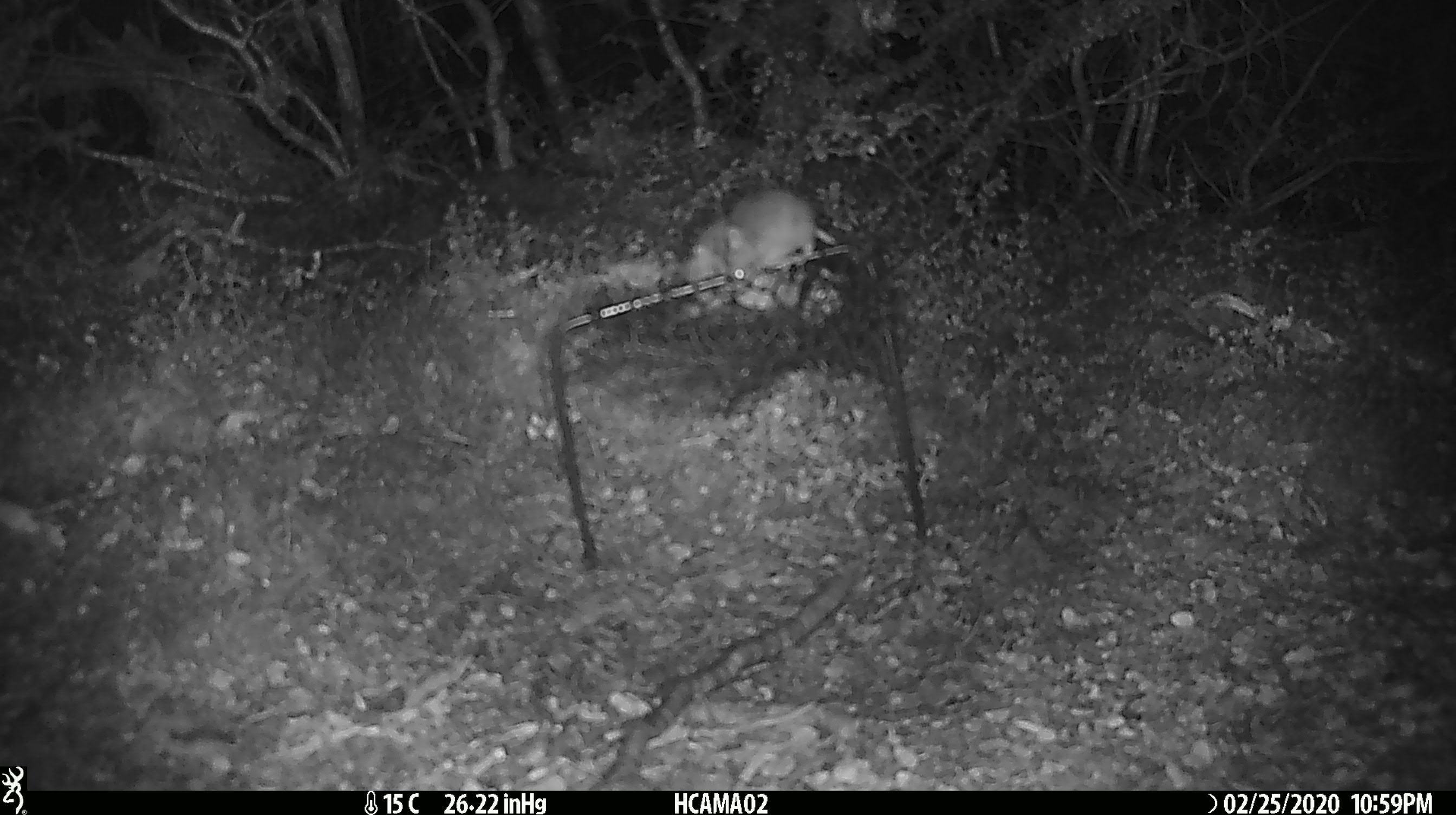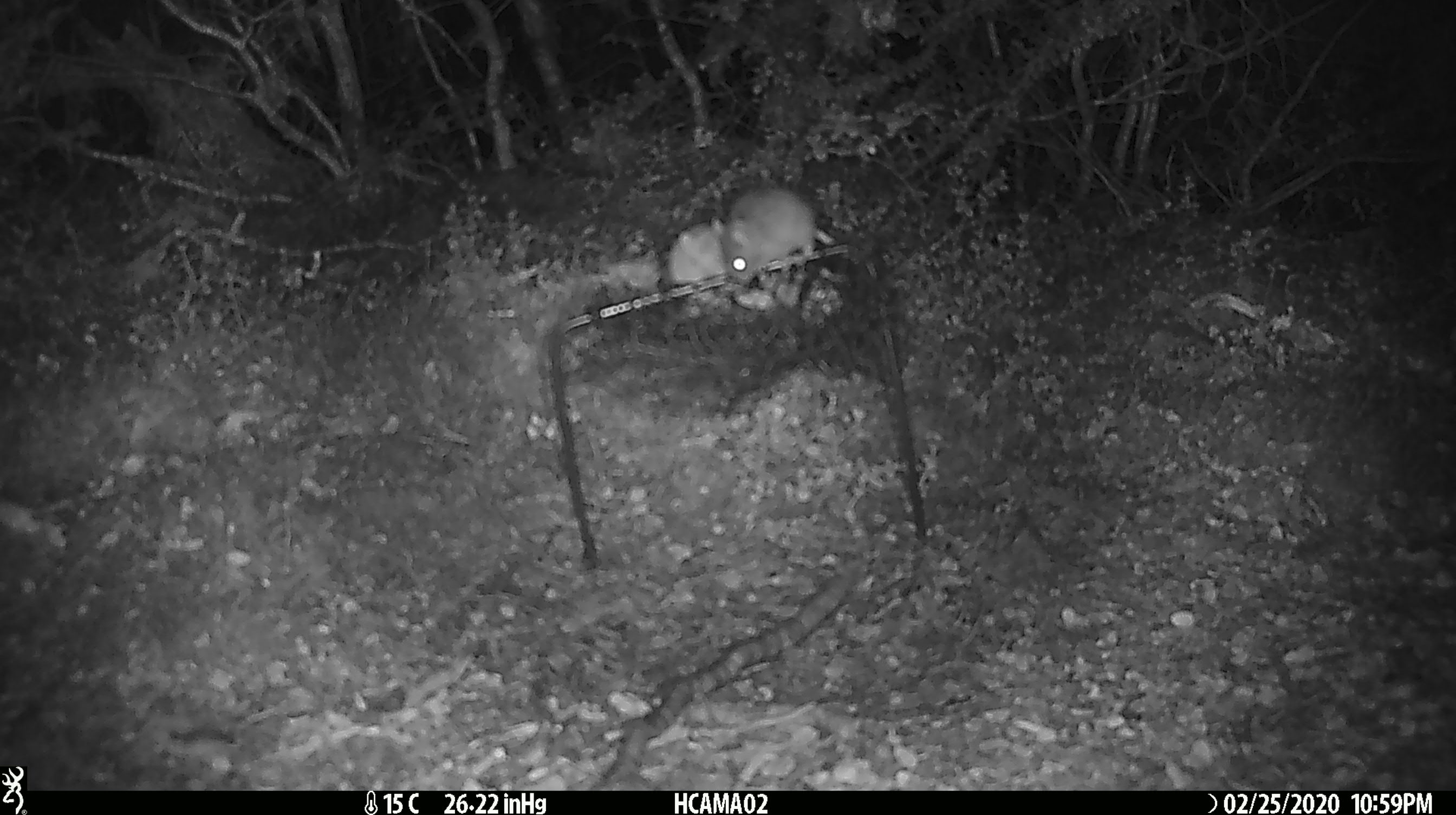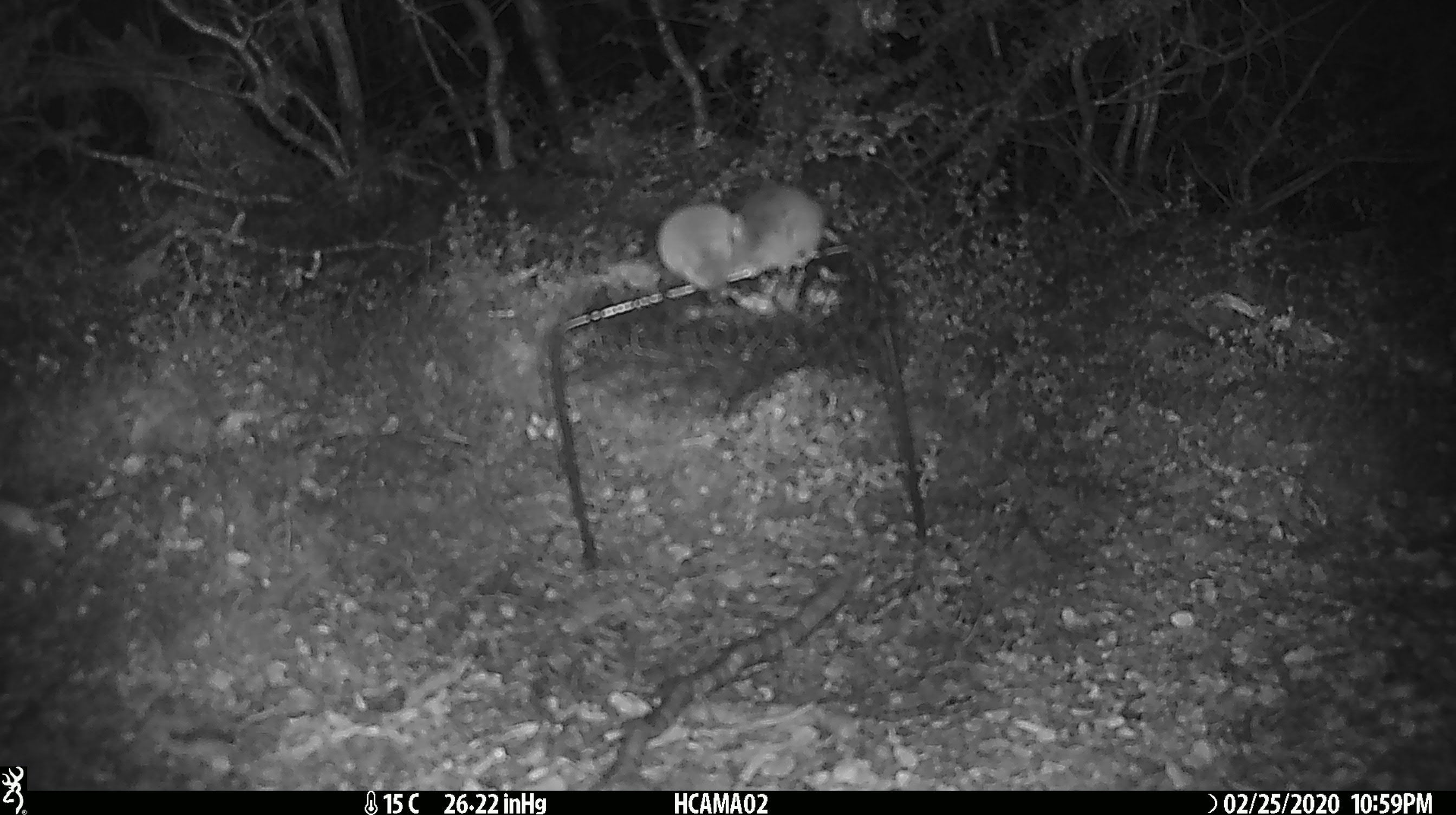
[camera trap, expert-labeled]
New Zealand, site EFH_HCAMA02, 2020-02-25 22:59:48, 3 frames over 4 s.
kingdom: Animalia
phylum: Chordata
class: Mammalia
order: Rodentia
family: Muridae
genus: Mus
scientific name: Mus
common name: mouse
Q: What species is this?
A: Mouse (Mus).